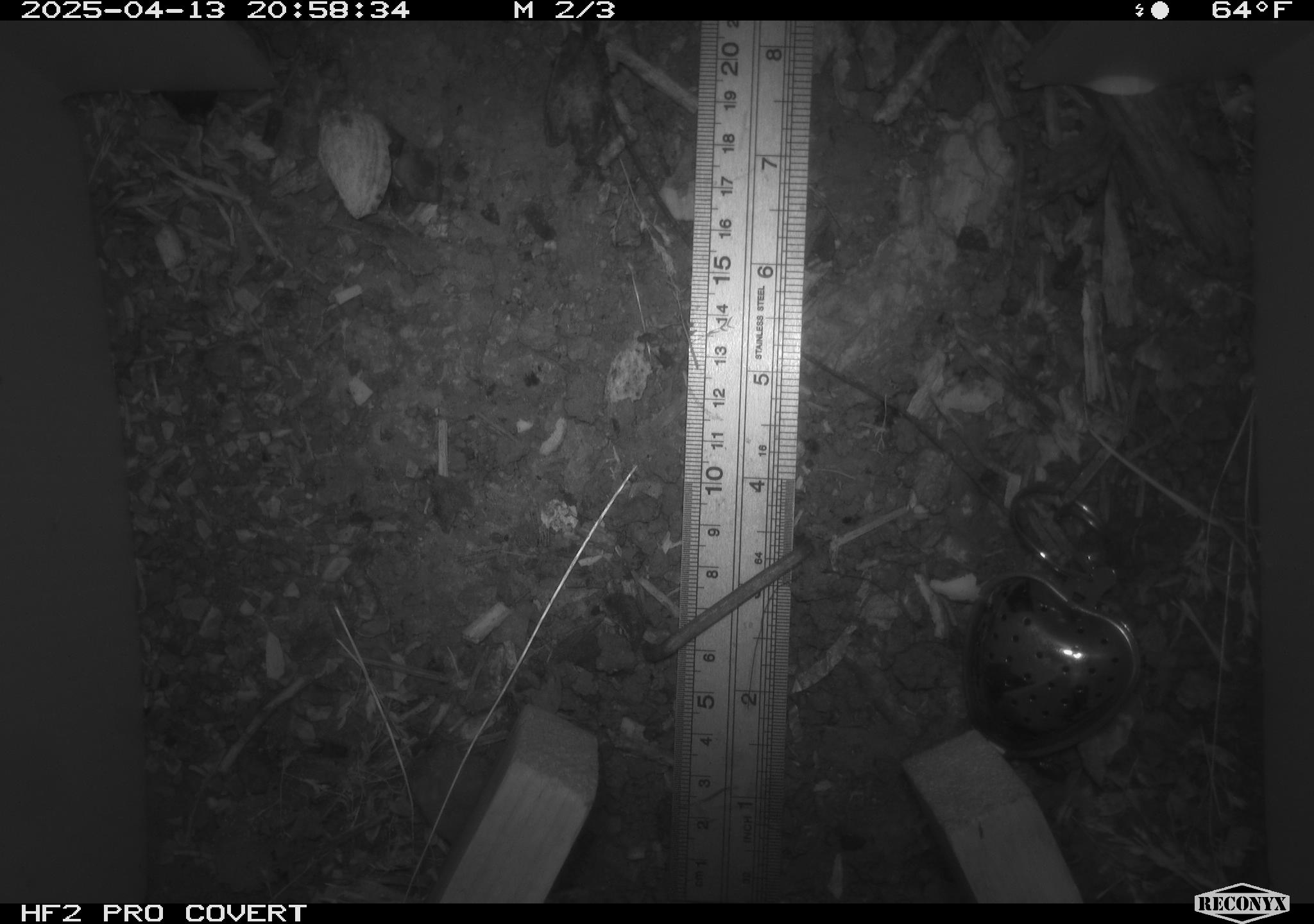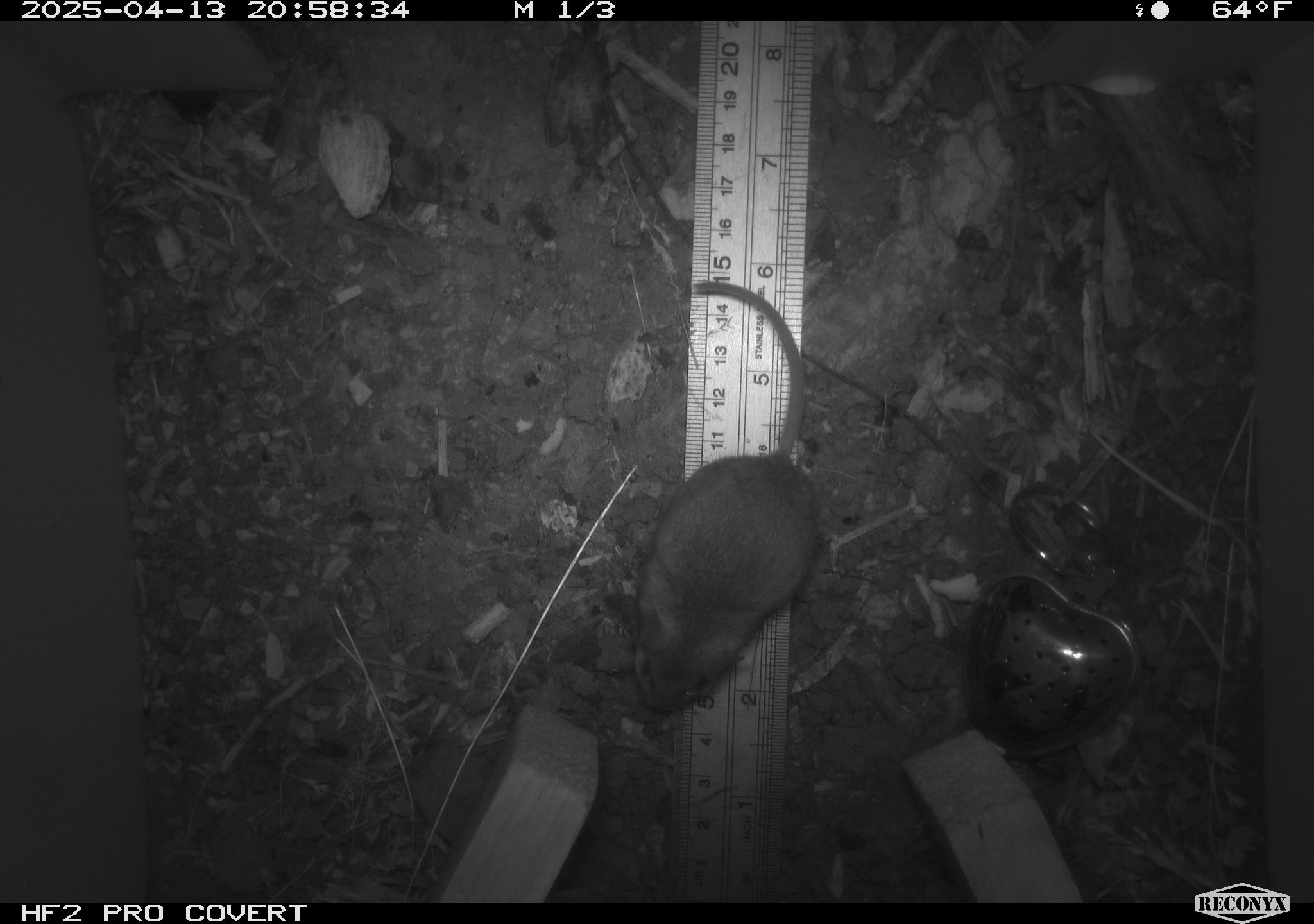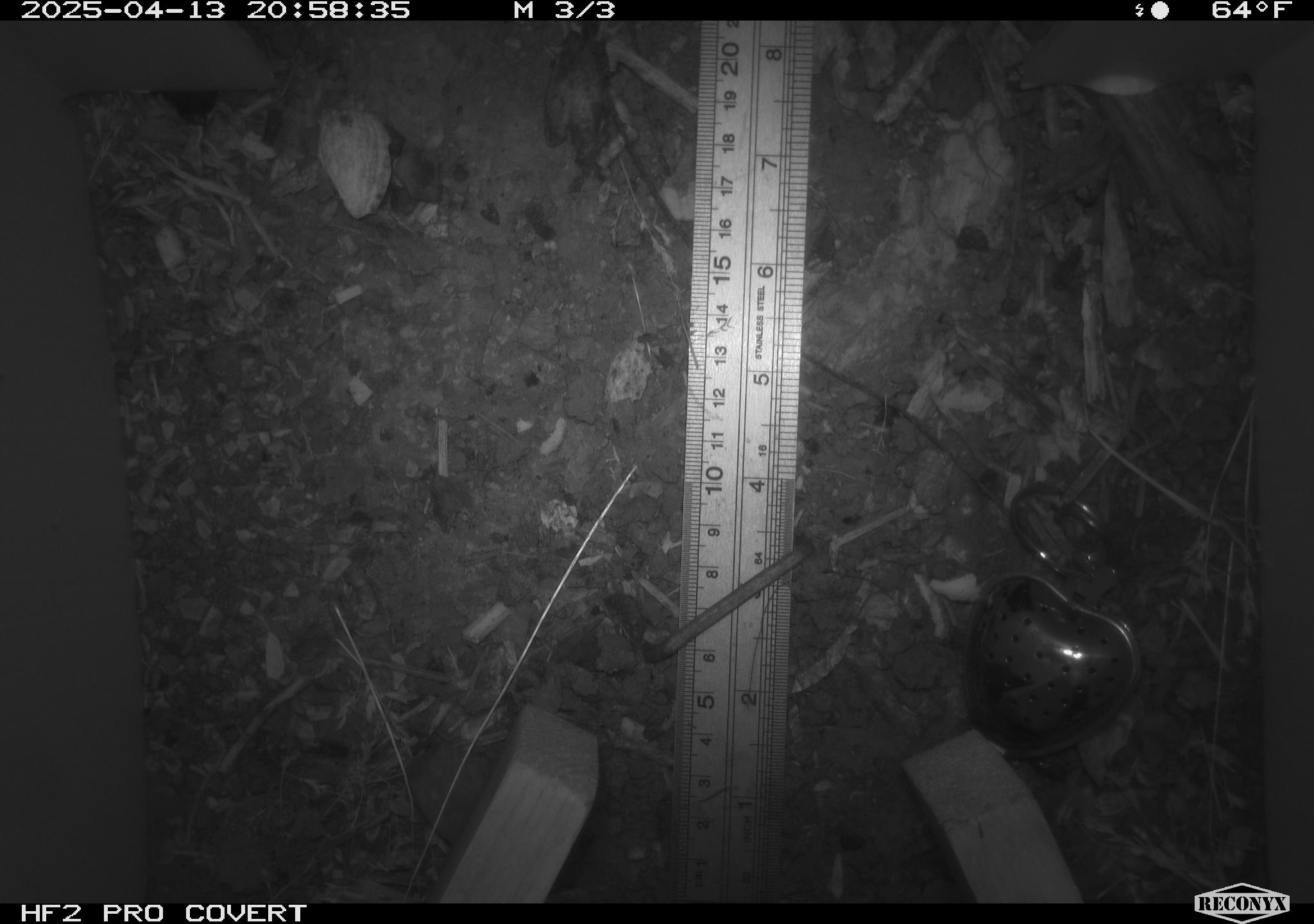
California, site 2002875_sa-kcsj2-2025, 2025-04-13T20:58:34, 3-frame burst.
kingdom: Animalia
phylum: Chordata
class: Mammalia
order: Rodentia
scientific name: Rodentia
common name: rodent